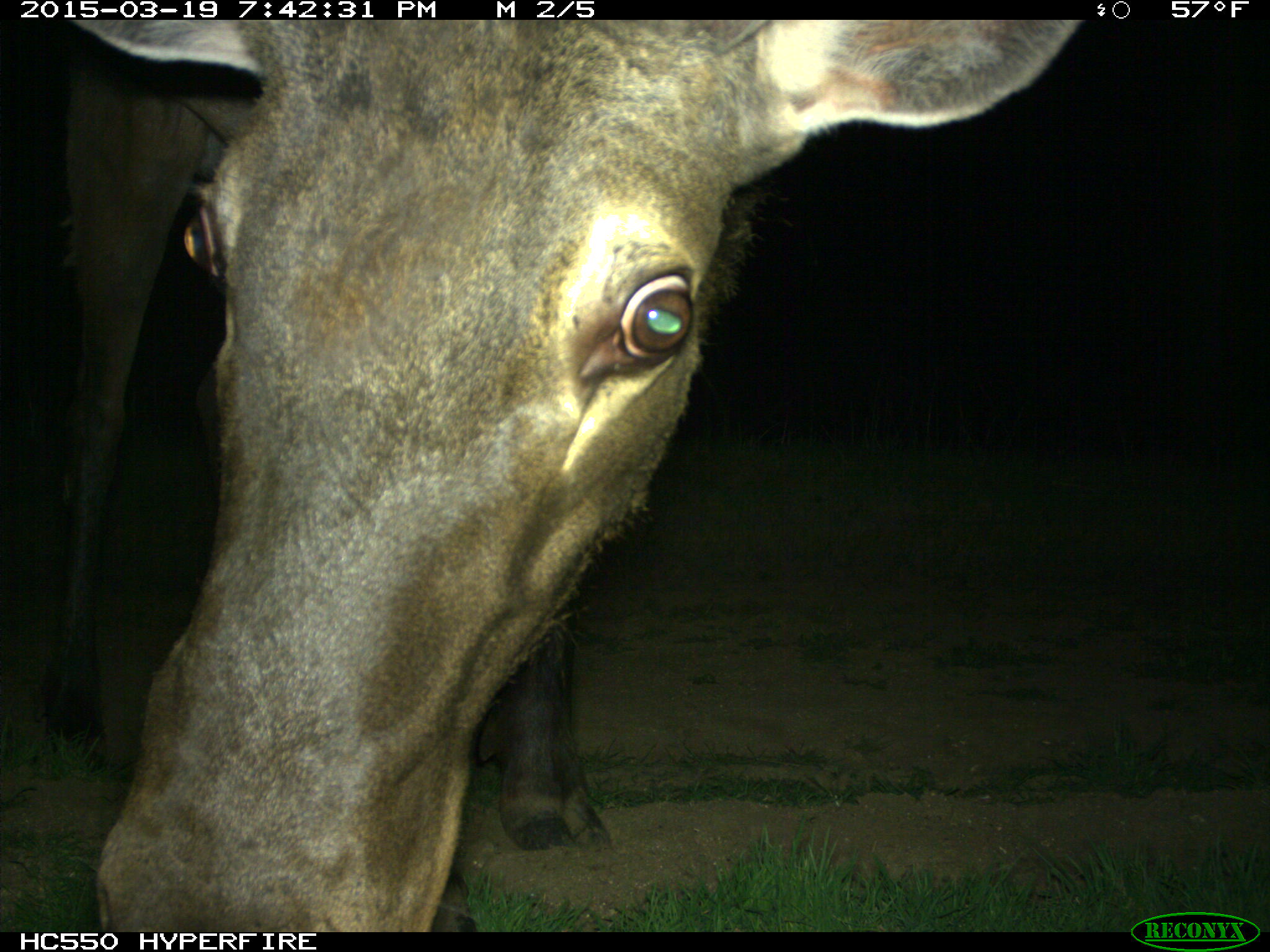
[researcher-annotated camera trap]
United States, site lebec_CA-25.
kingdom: Animalia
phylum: Chordata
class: Mammalia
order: Artiodactyla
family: Cervidae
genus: Cervus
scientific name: Cervus canadensis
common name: elk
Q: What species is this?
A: Cervus canadensis (elk).